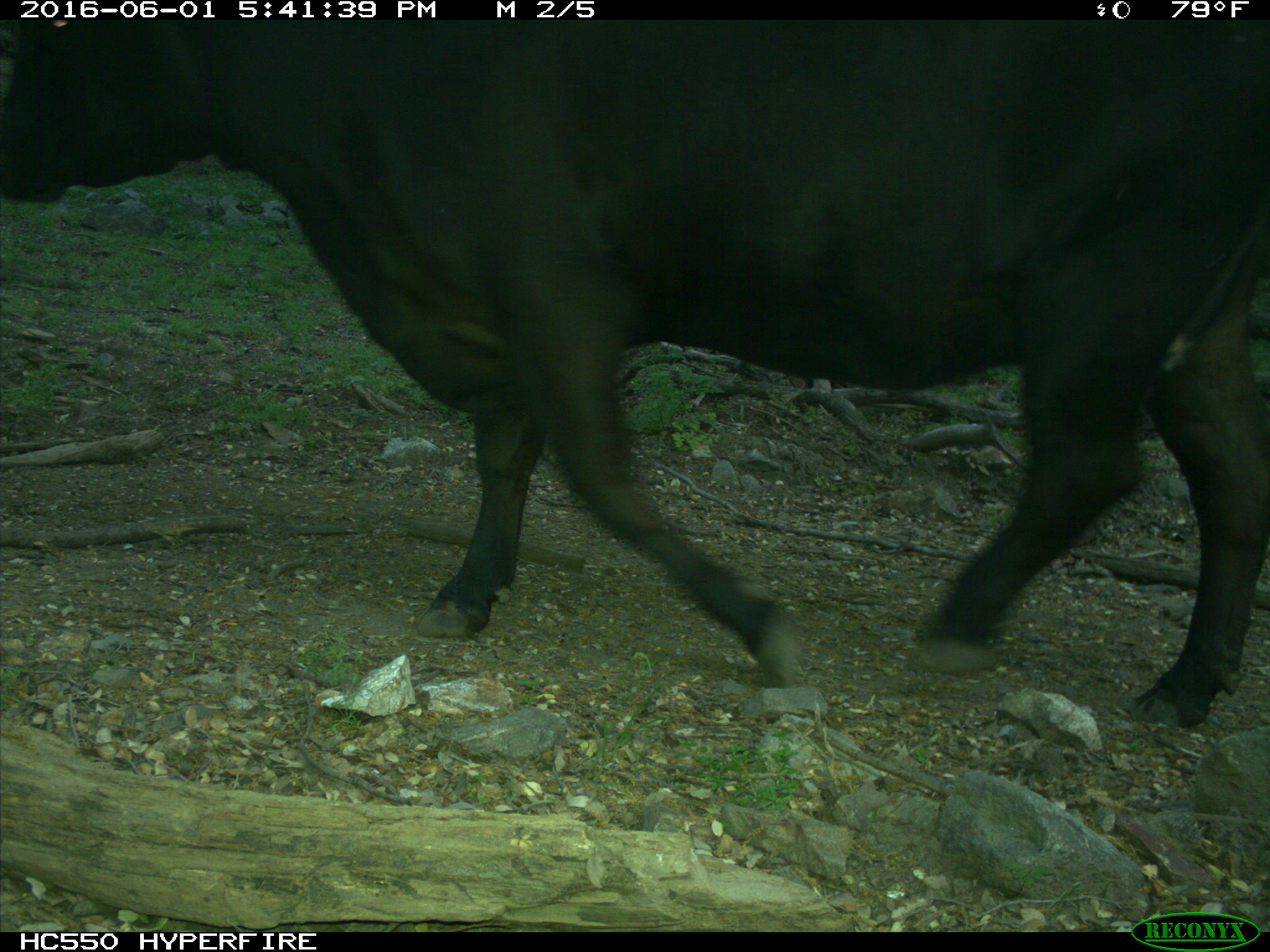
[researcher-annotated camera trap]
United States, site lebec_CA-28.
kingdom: Animalia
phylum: Chordata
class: Mammalia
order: Artiodactyla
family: Bovidae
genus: Bos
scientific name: Bos taurus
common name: domestic cow